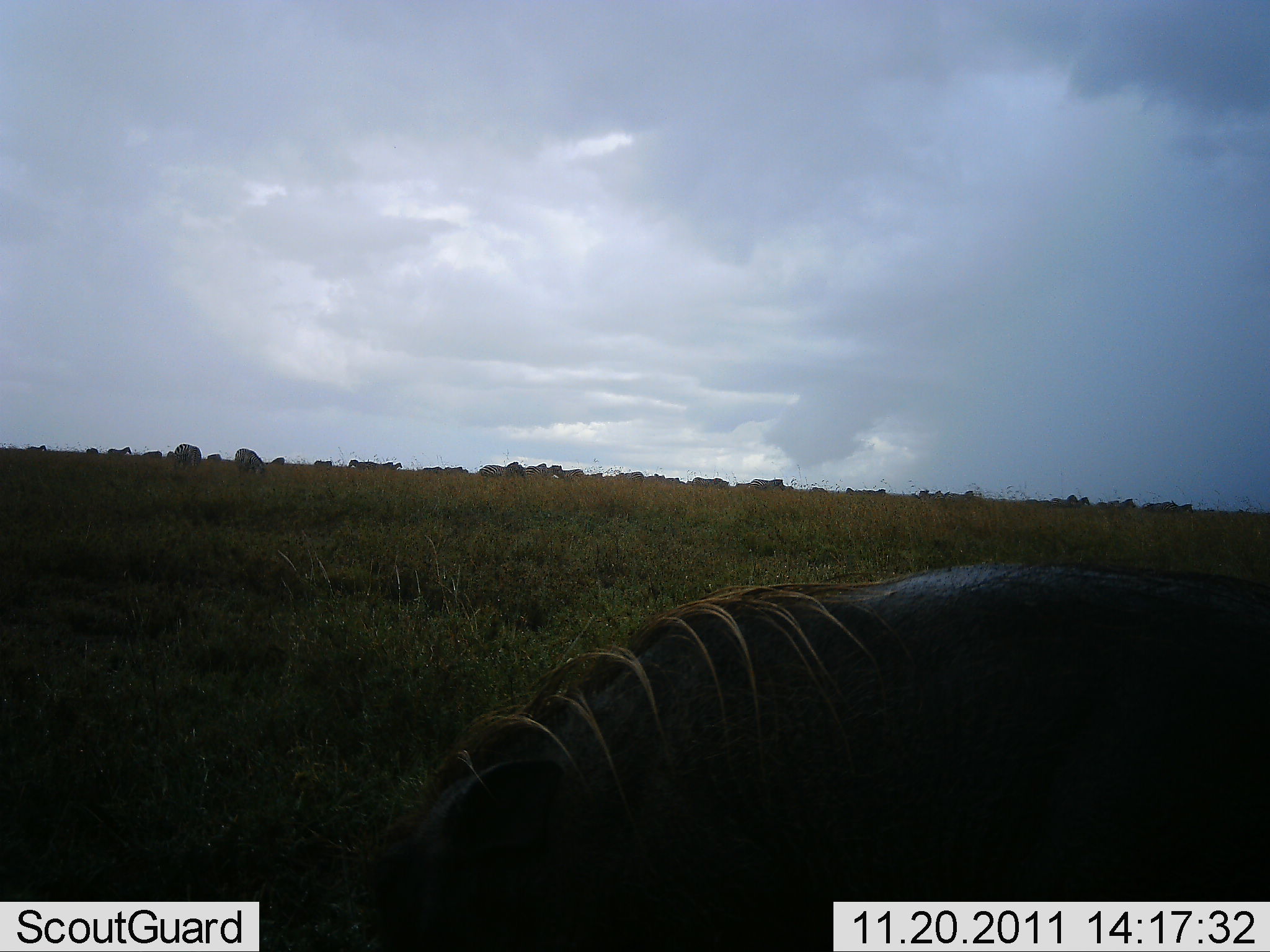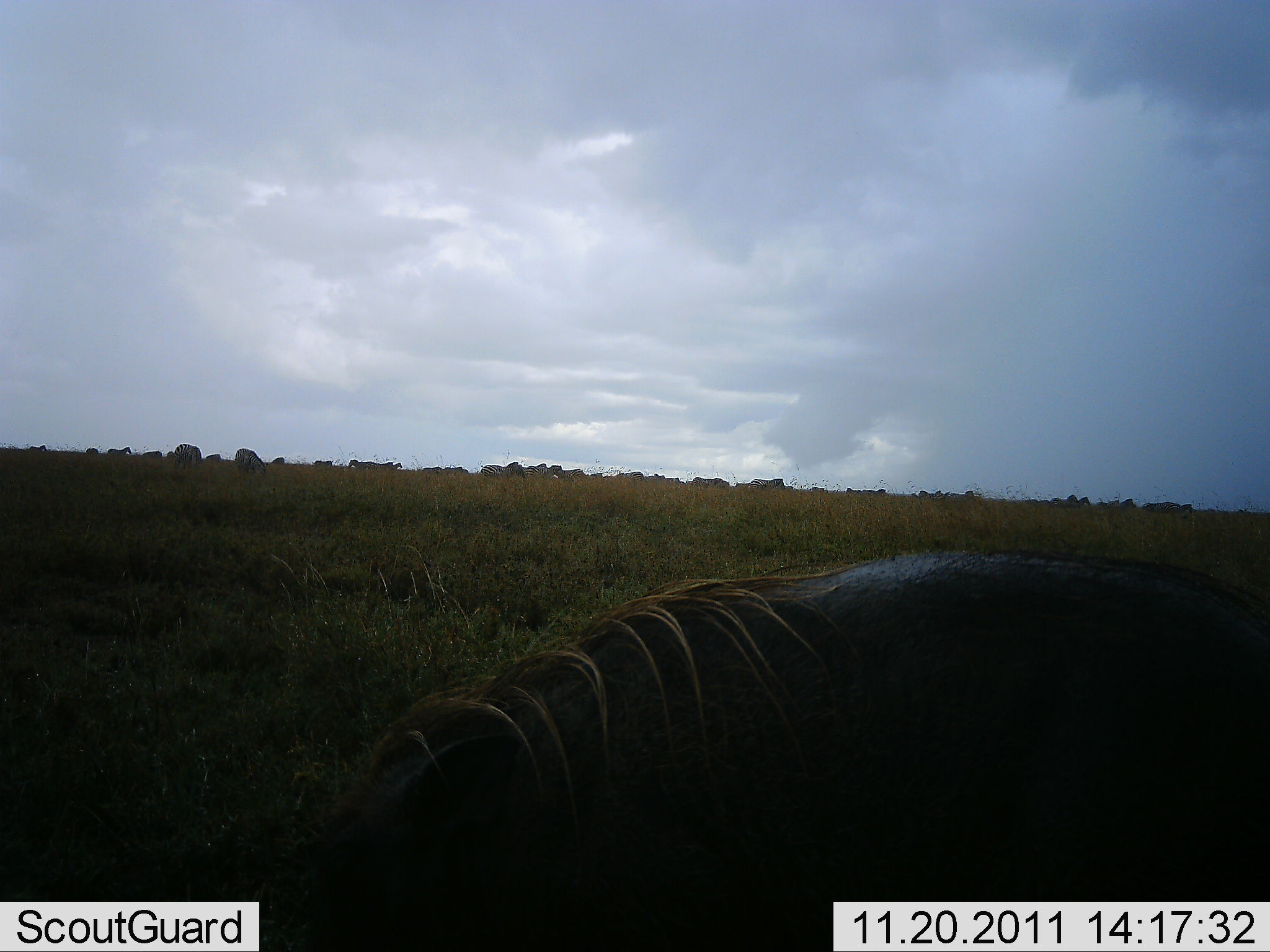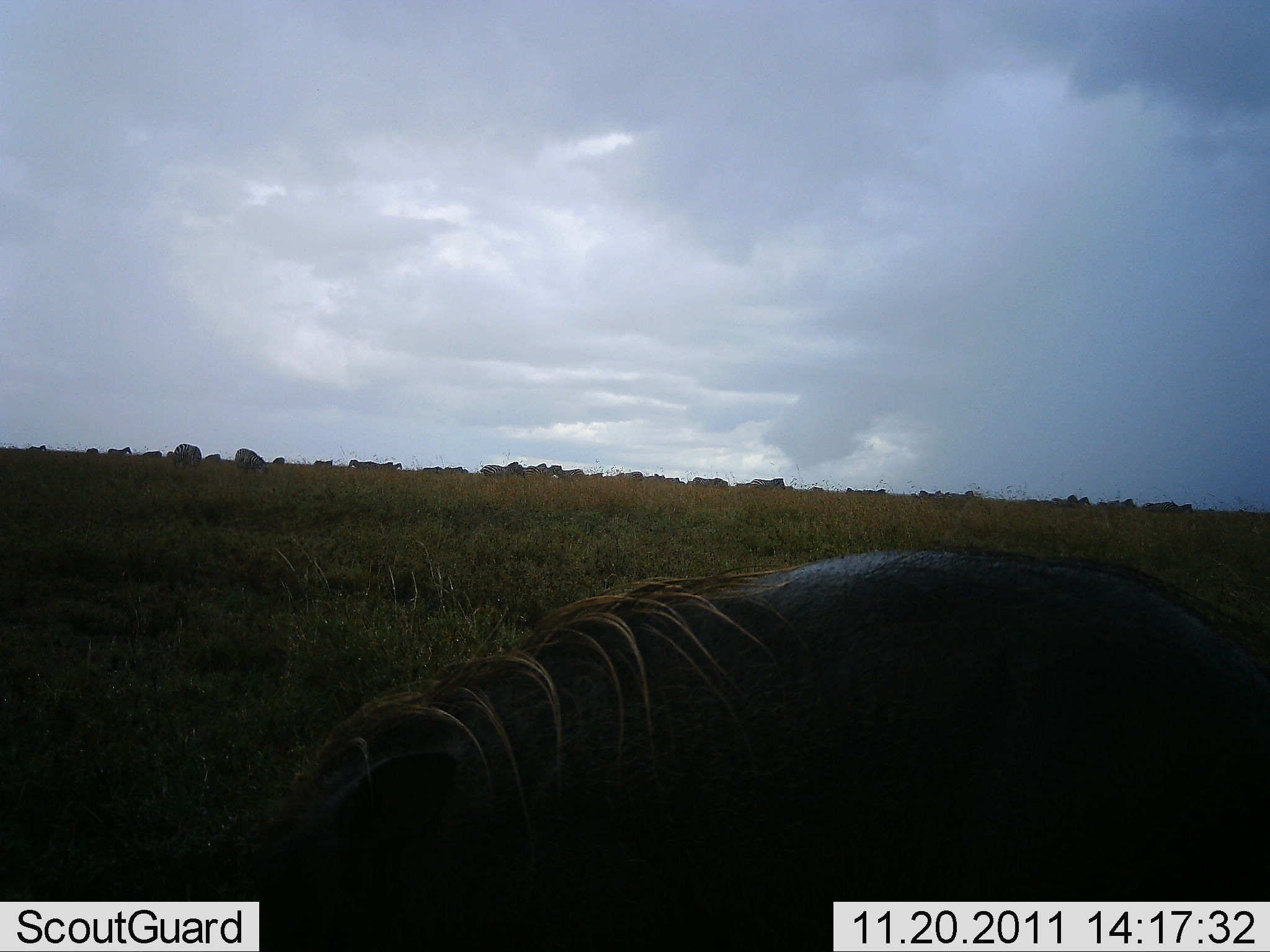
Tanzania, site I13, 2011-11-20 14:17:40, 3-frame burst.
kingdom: Animalia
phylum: Chordata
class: Mammalia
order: Artiodactyla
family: Suidae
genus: Phacochoerus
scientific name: Phacochoerus africanus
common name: warthog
Warthog (Phacochoerus africanus), count 1. Behavior (volunteer vote fractions): standing 23%, resting 0%, moving 23%, interacting 0%. Young present (vote fraction): 0%. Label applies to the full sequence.